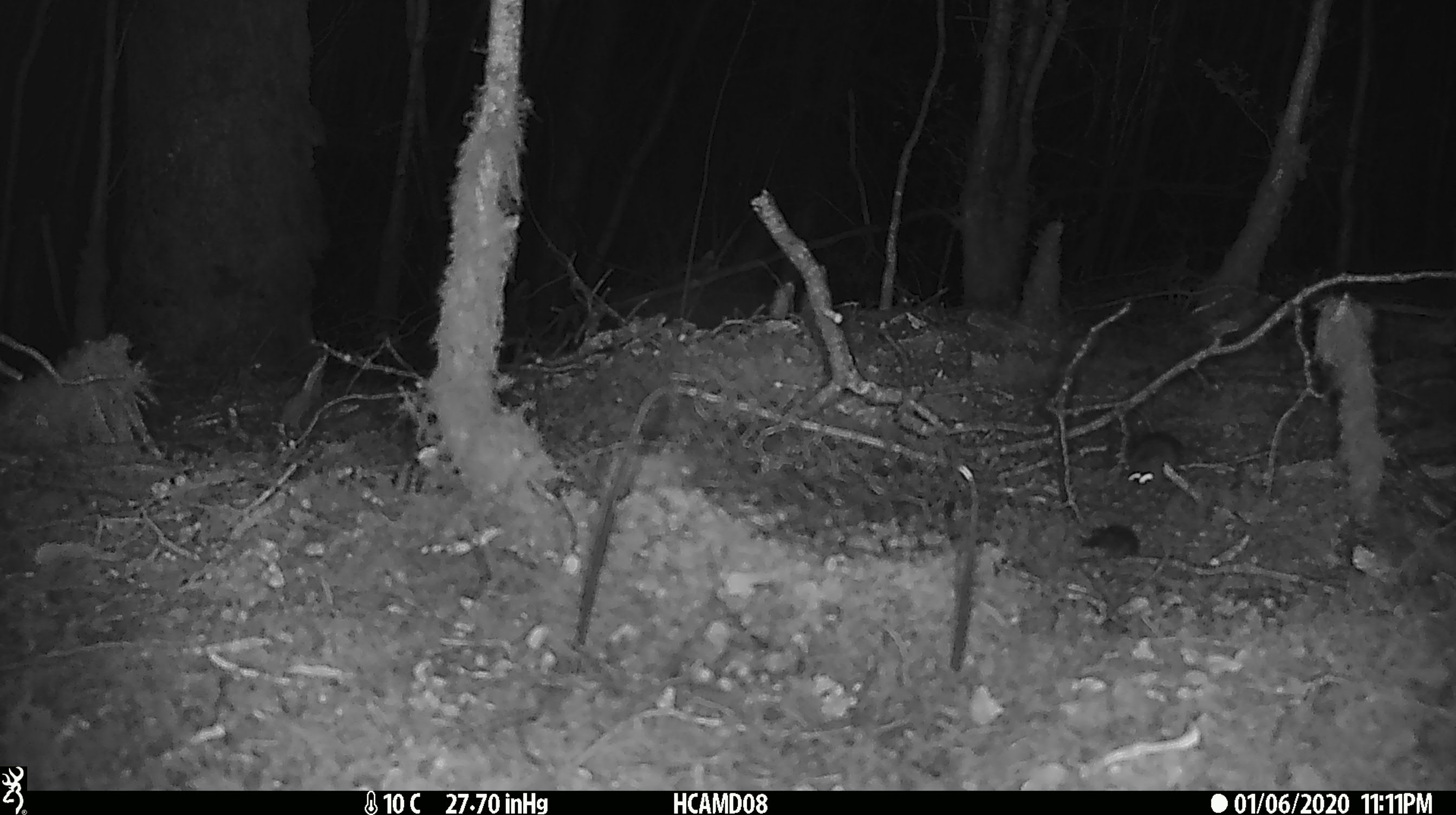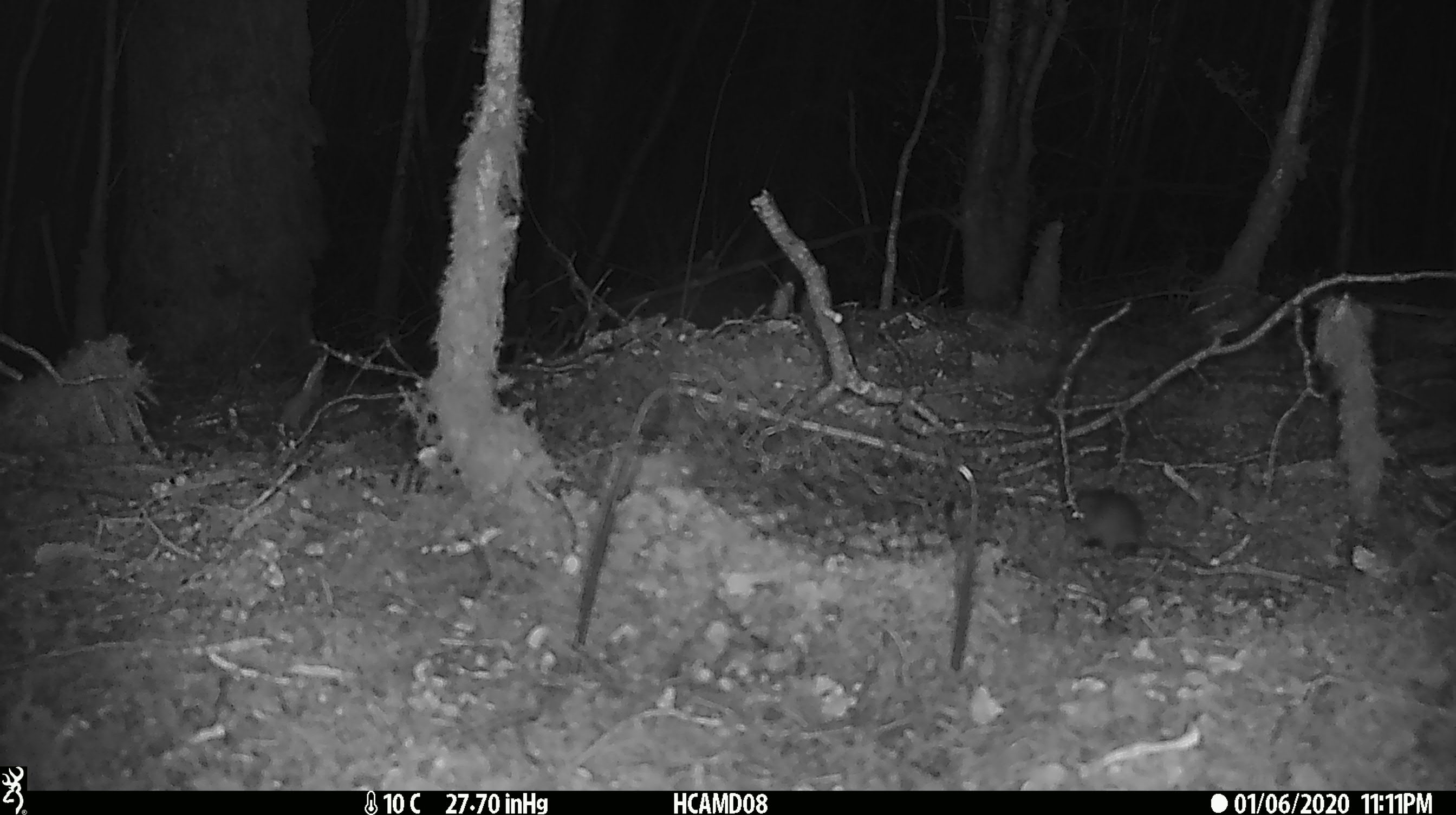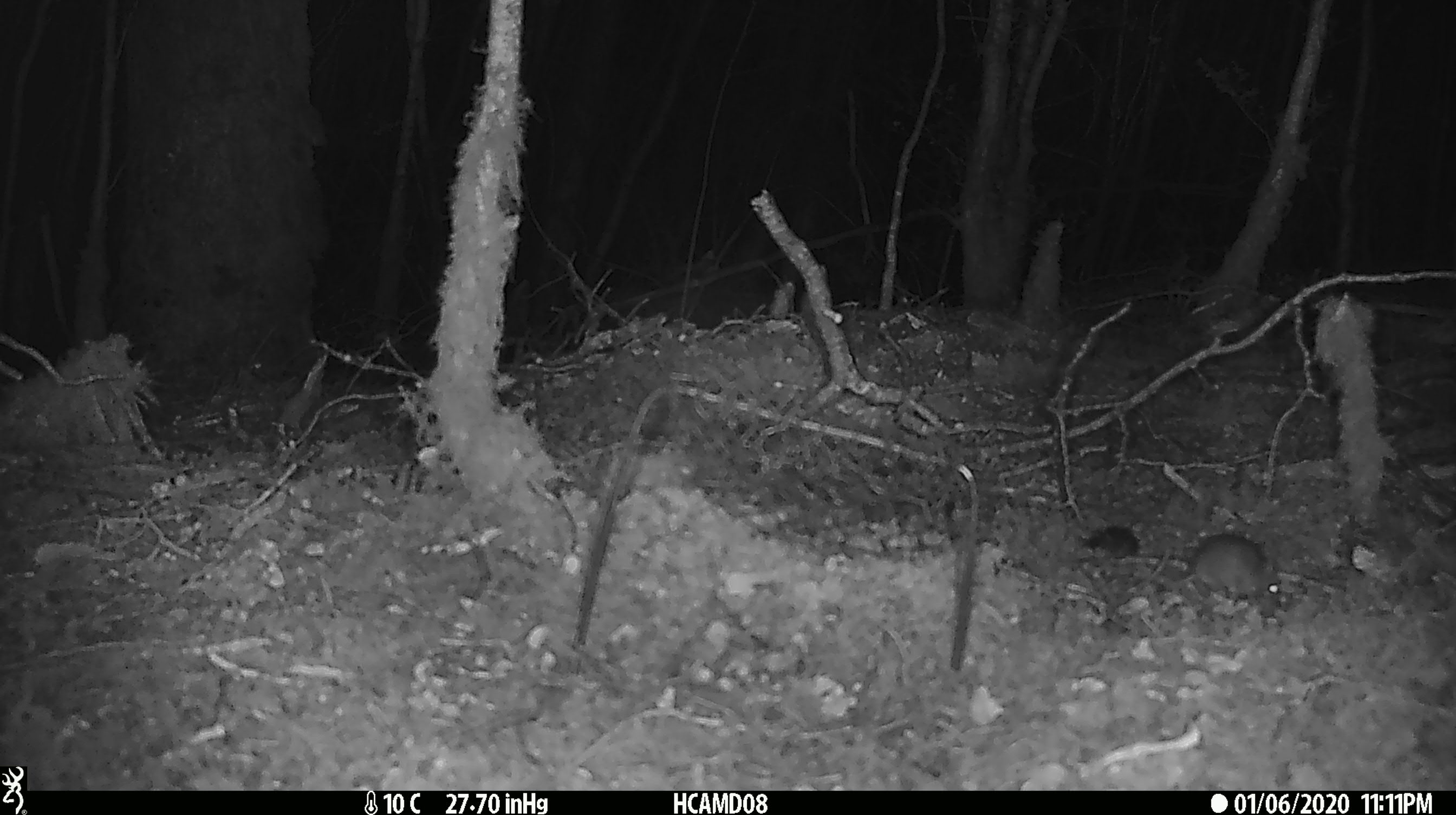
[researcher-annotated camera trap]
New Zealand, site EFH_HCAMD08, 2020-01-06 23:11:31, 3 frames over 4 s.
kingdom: Animalia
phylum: Chordata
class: Mammalia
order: Rodentia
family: Muridae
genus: Mus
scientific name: Mus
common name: mouse